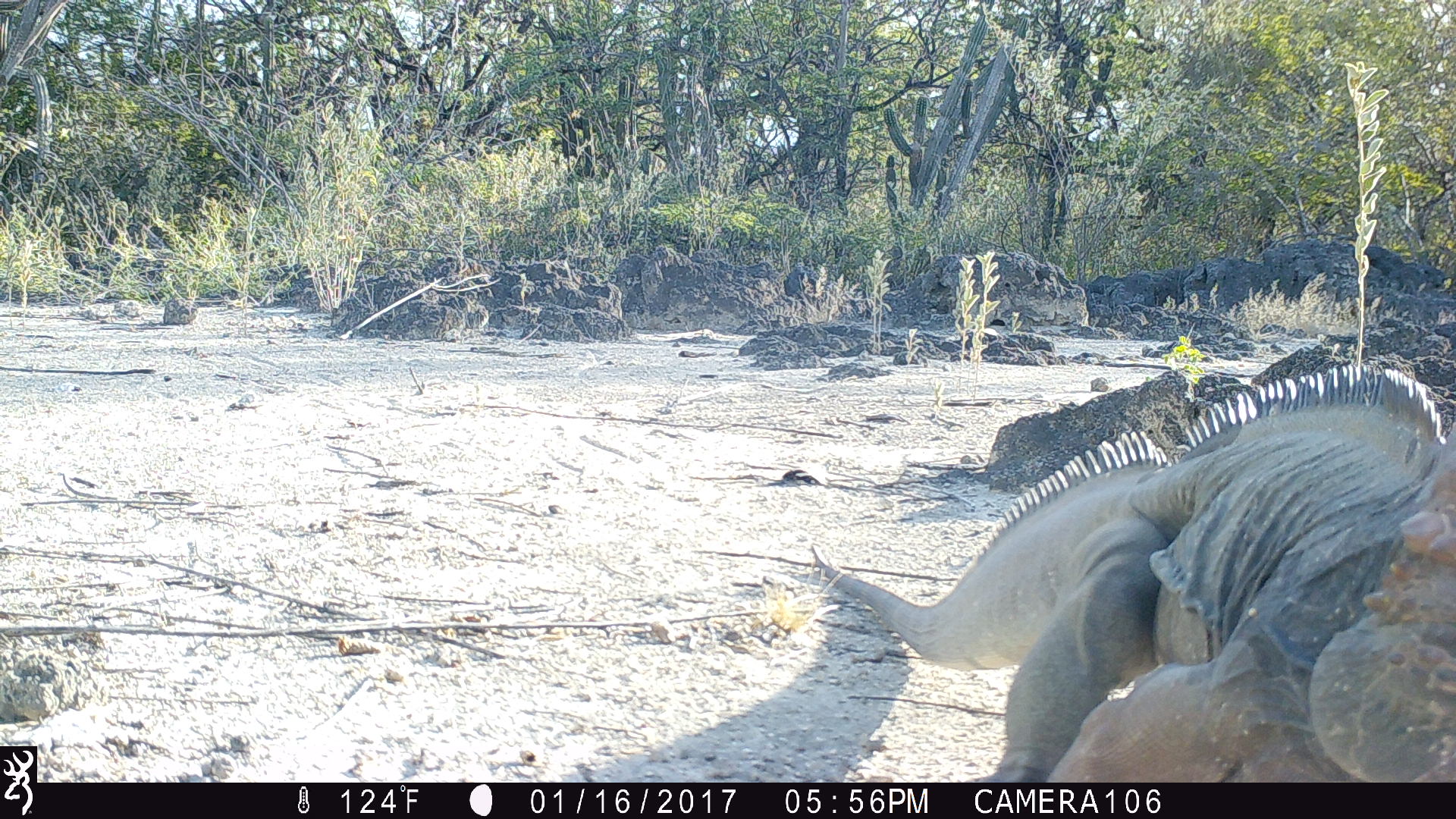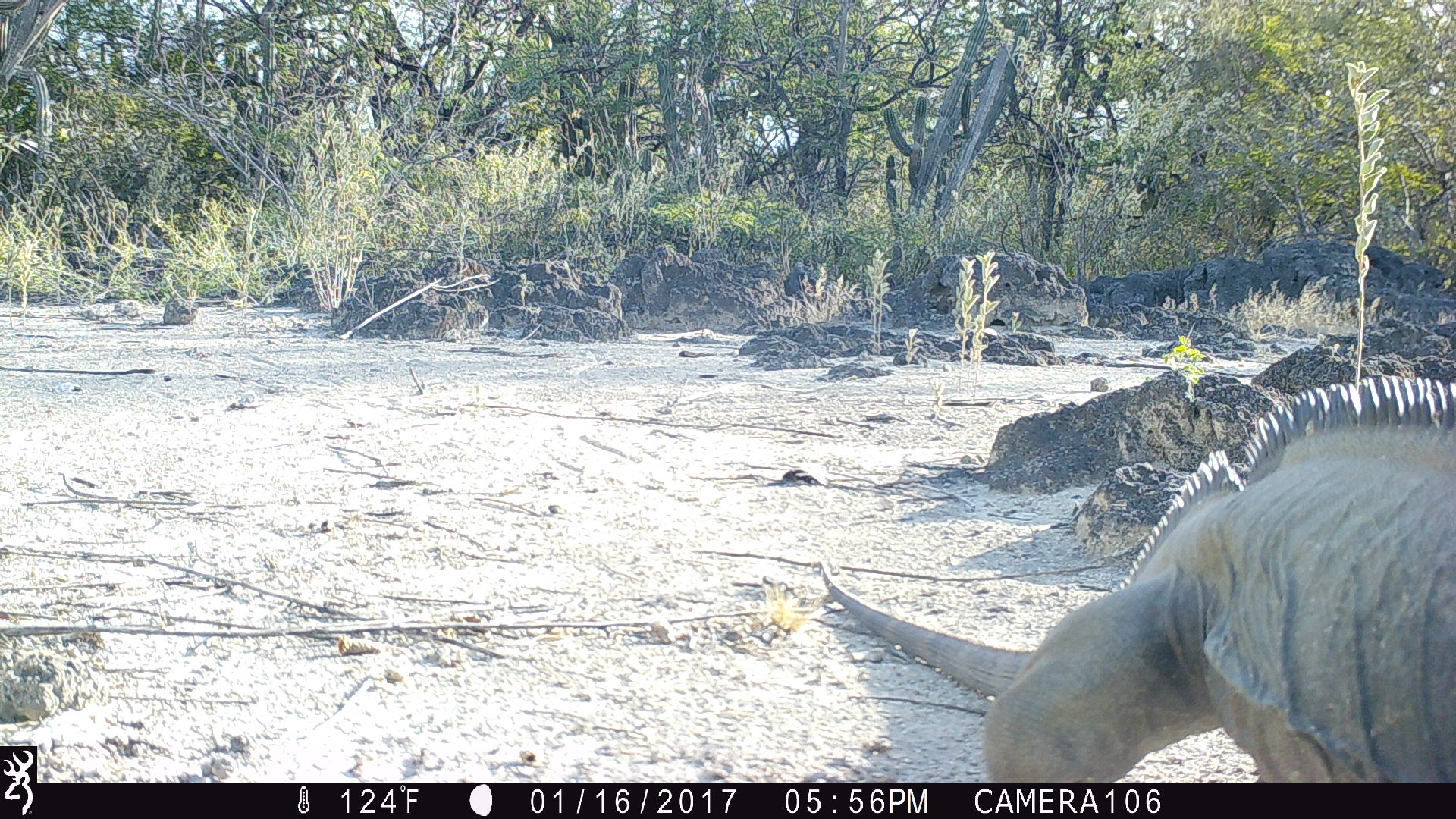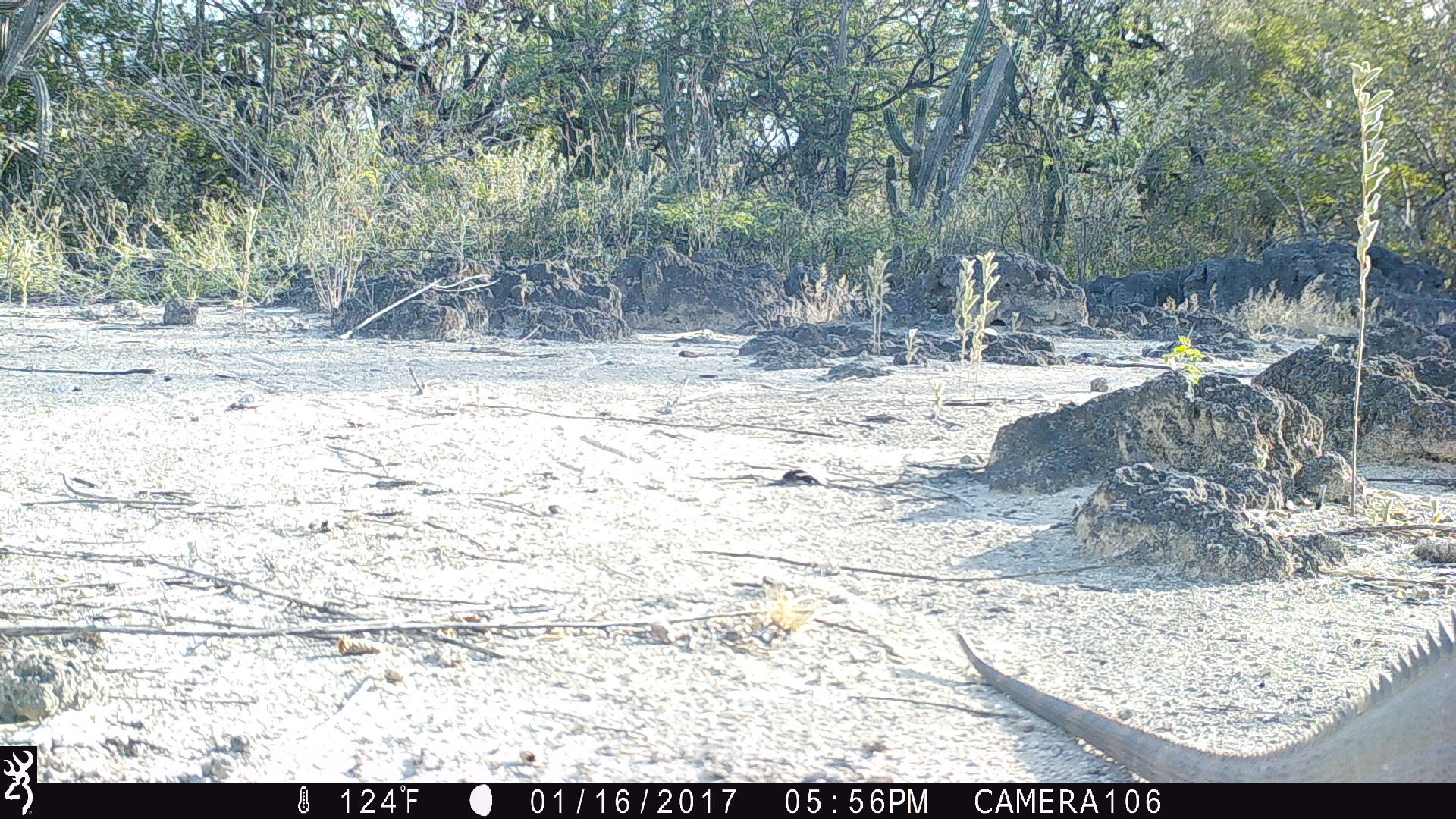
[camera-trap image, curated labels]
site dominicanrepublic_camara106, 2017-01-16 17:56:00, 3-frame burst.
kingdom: Animalia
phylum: Chordata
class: Reptilia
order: Squamata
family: Iguanidae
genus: Iguana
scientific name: Iguana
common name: typical iguanas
Iguana (typical iguanas).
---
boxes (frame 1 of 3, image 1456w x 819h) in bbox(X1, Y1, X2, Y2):
iguana: bbox(802, 366, 1456, 778)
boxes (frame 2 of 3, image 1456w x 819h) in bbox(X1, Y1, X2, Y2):
iguana: bbox(814, 373, 1449, 782)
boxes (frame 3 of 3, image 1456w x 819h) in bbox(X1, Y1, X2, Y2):
iguana: bbox(935, 588, 1456, 780)